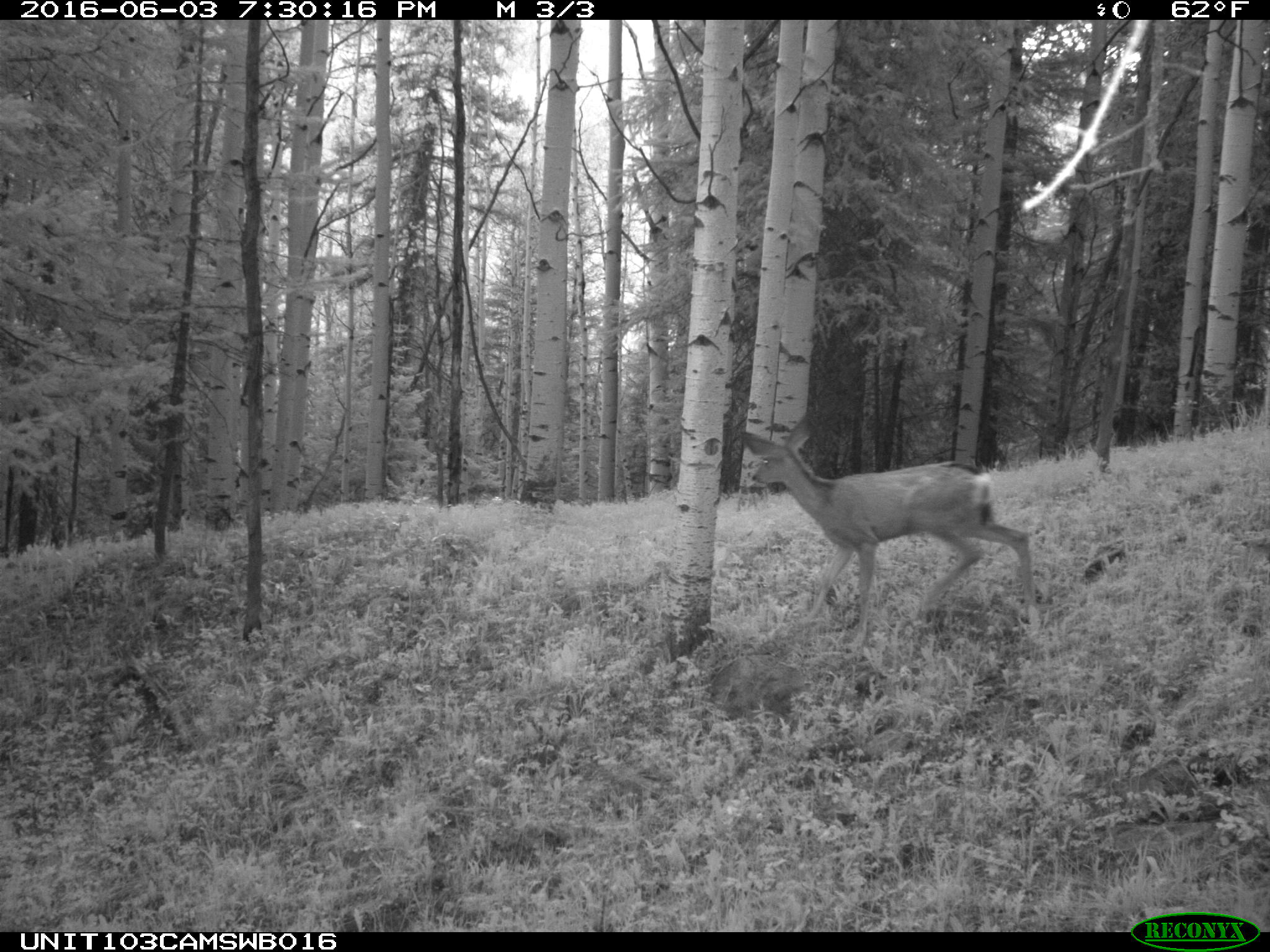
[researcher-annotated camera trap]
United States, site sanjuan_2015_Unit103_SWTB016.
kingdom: Animalia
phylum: Chordata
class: Mammalia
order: Artiodactyla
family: Cervidae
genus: Odocoileus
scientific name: Odocoileus hemionus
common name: mule deer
Odocoileus hemionus (mule deer).